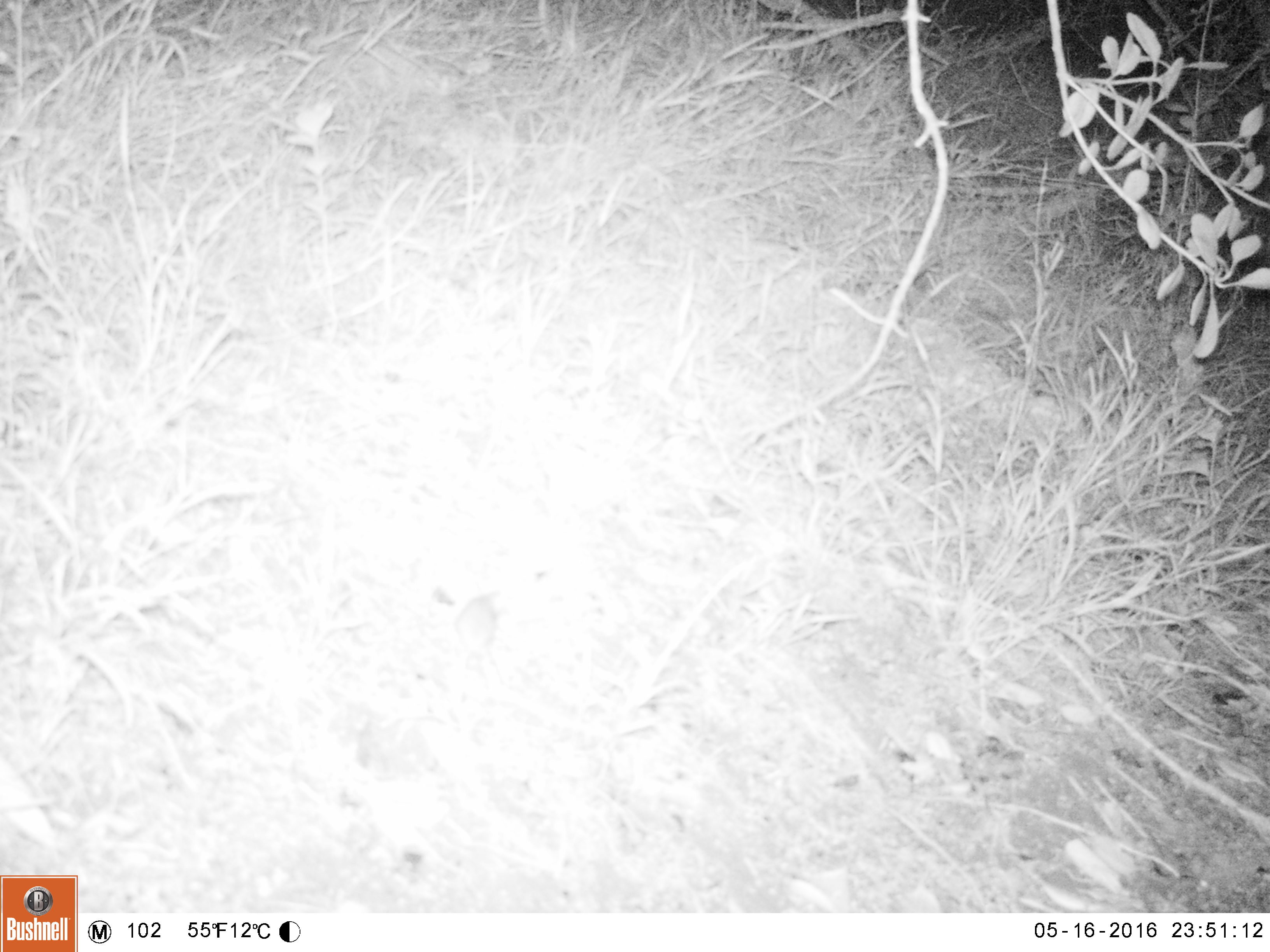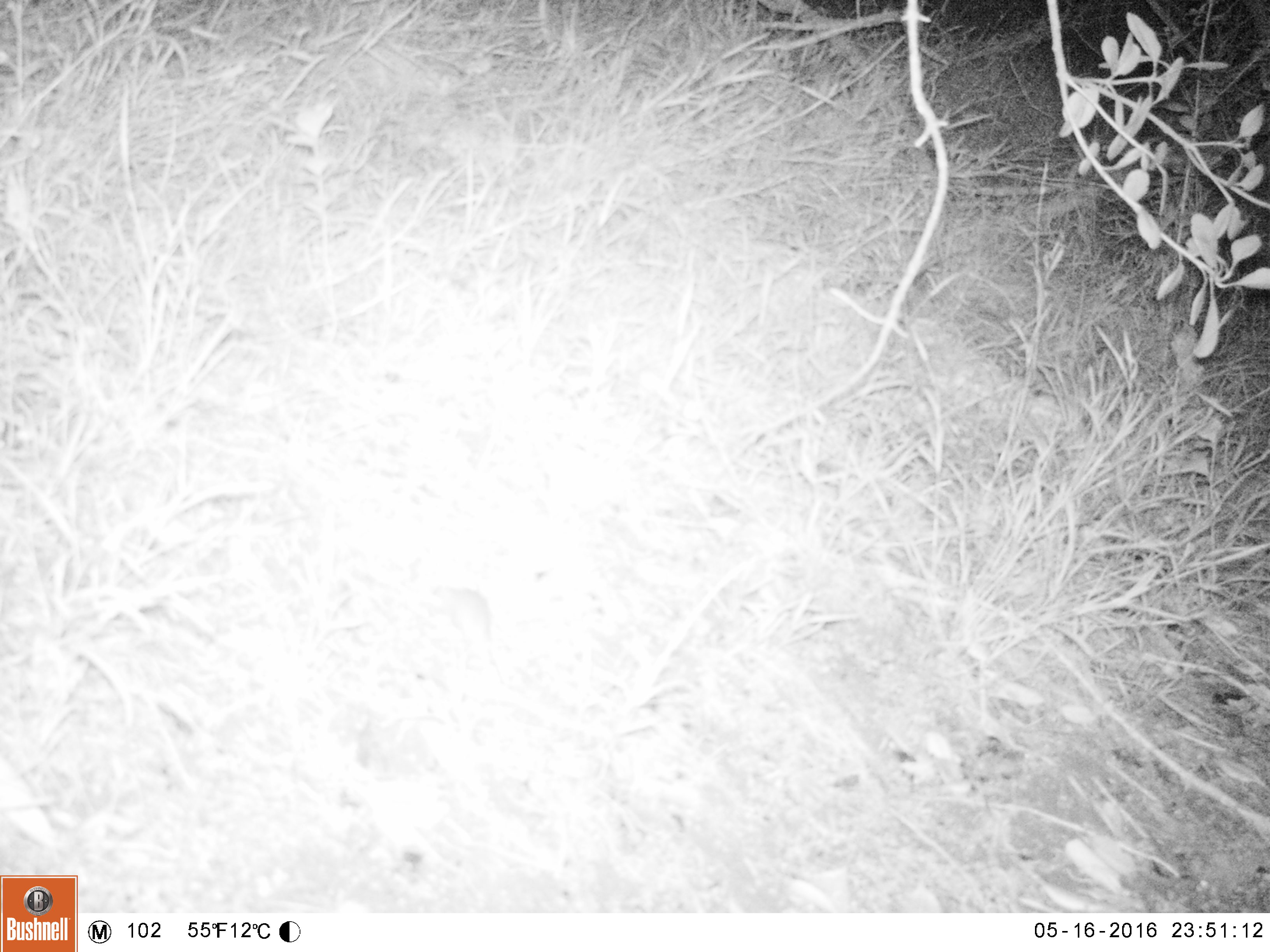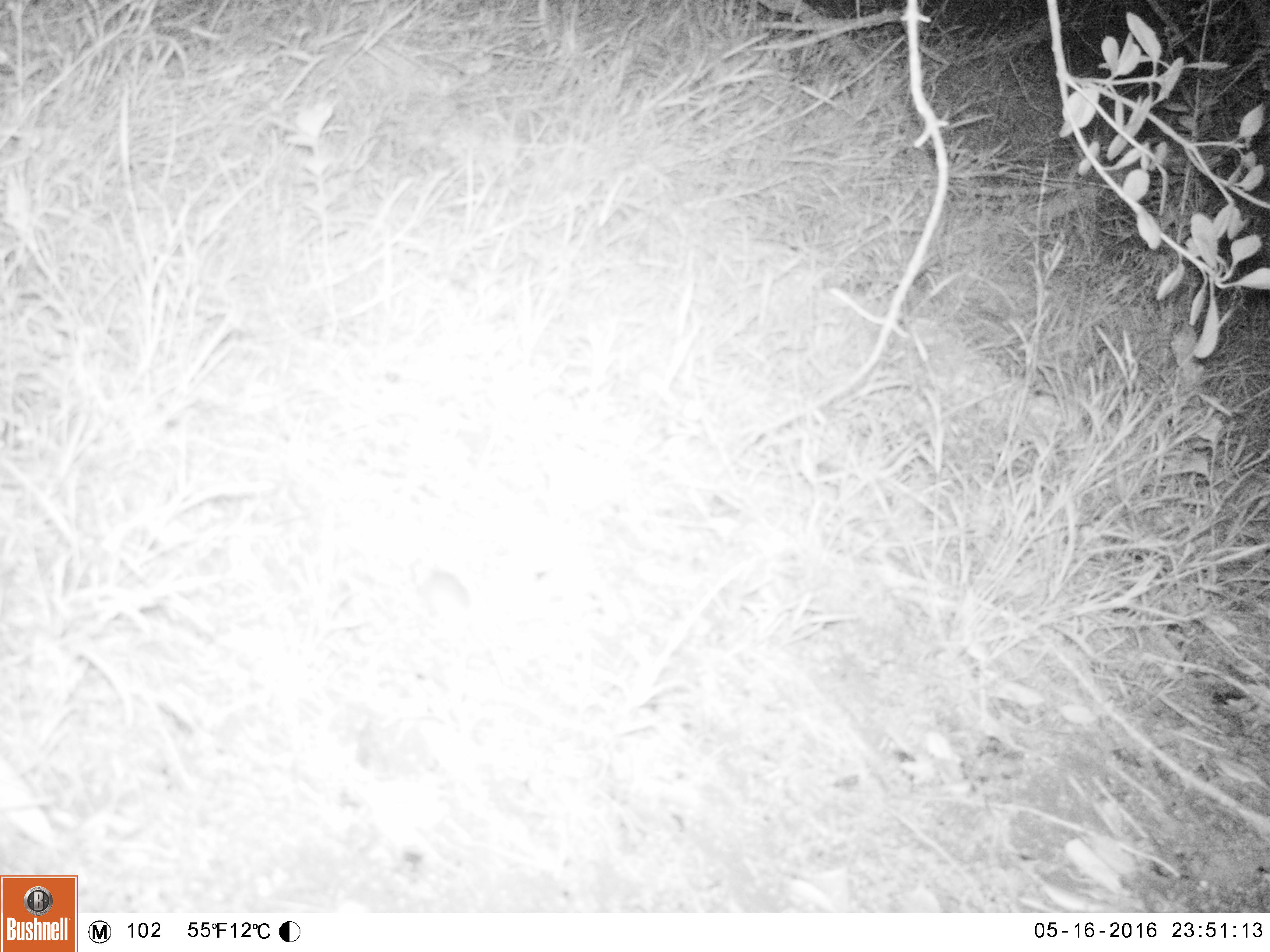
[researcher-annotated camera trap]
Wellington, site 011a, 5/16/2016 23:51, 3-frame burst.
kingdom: Animalia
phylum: Chordata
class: Mammalia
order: Rodentia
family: Muridae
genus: Mus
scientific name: Mus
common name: mouse